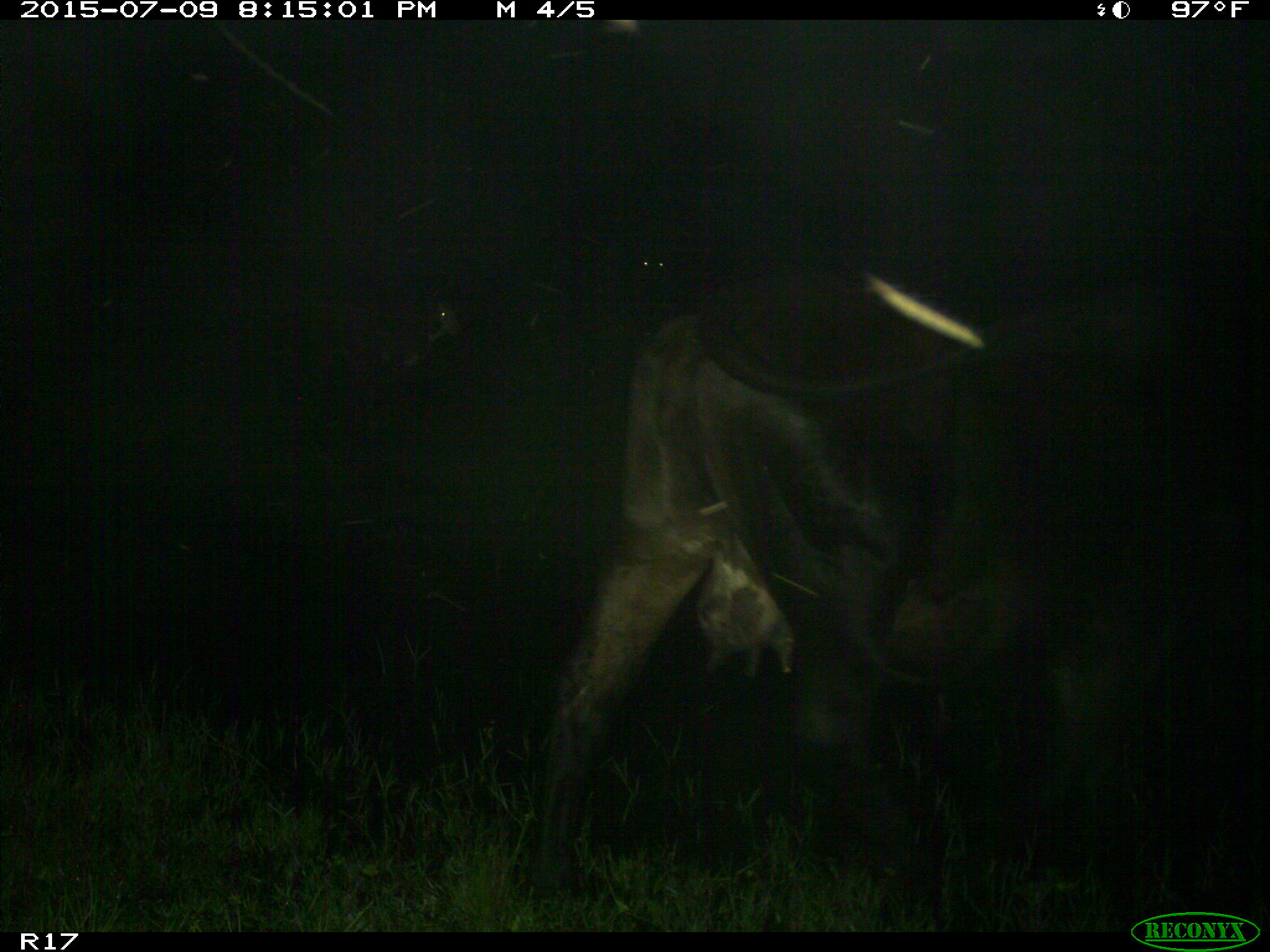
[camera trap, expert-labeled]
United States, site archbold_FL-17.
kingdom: Animalia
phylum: Chordata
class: Mammalia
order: Artiodactyla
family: Bovidae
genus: Bos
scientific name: Bos taurus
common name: domestic cow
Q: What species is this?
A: Bos taurus (domestic cow).